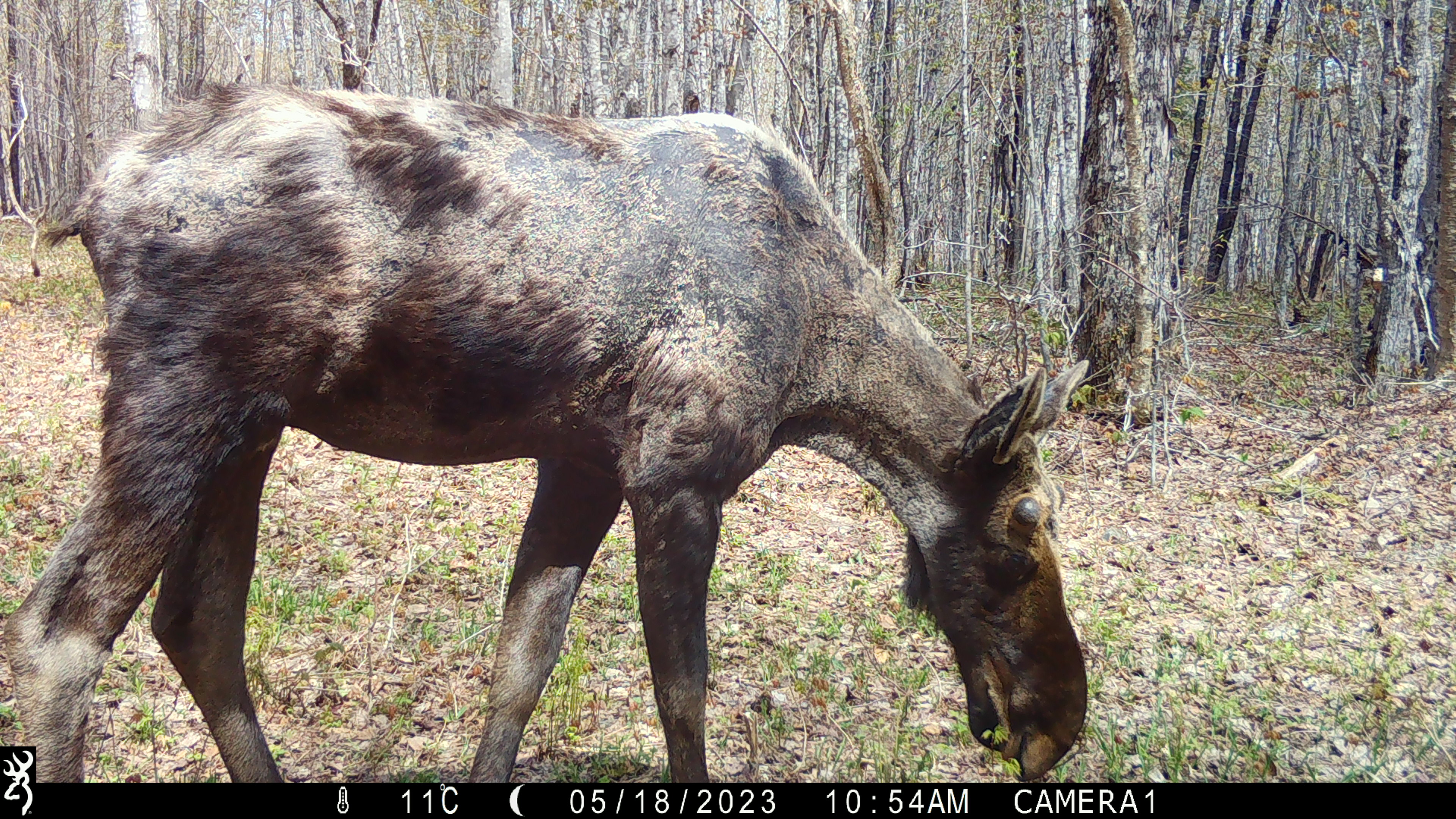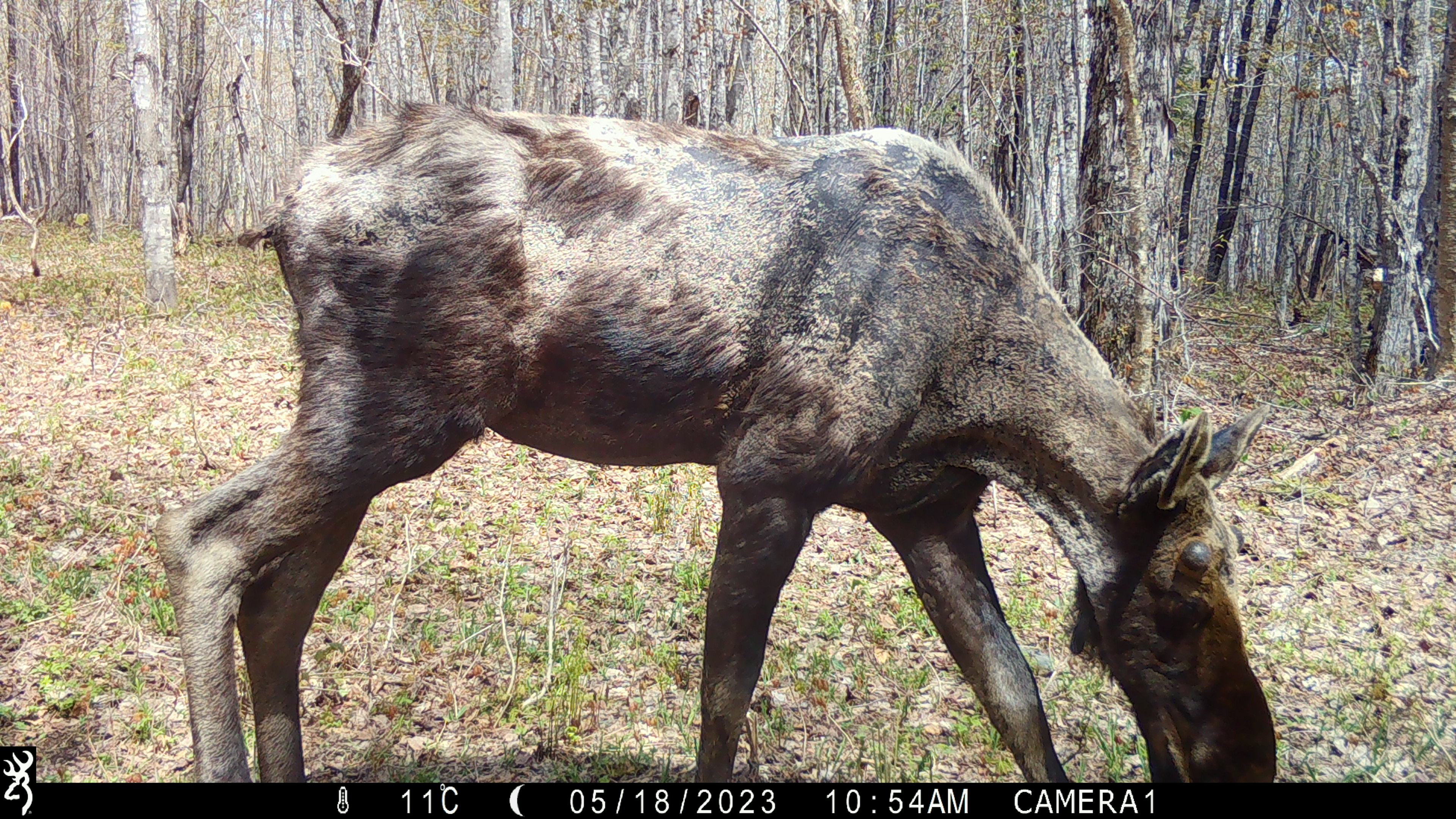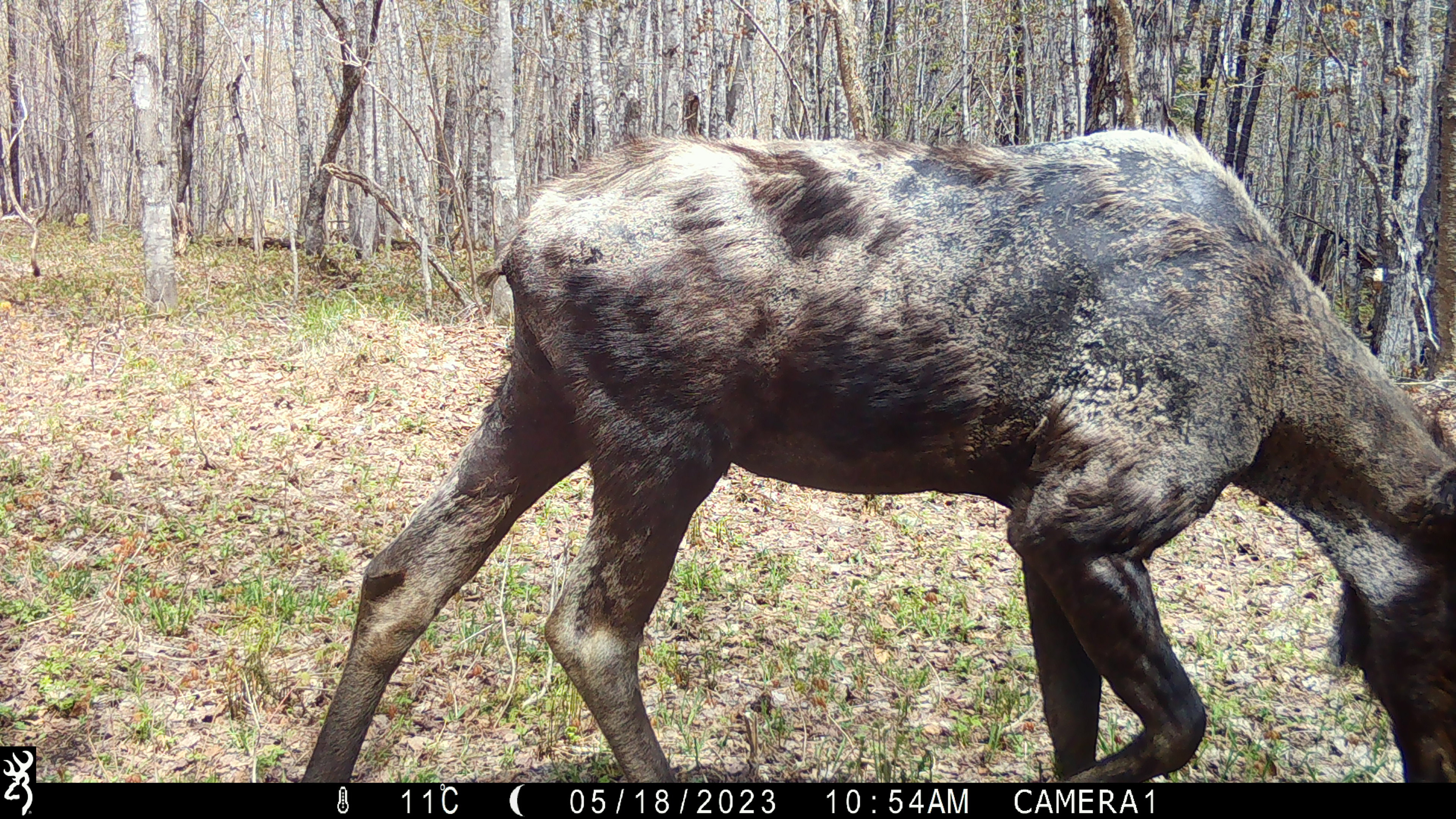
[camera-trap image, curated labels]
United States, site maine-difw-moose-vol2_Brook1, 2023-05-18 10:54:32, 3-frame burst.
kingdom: Animalia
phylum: Chordata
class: Mammalia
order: Artiodactyla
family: Cervidae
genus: Alces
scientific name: Alces alces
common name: moose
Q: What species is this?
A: Moose (Alces alces).